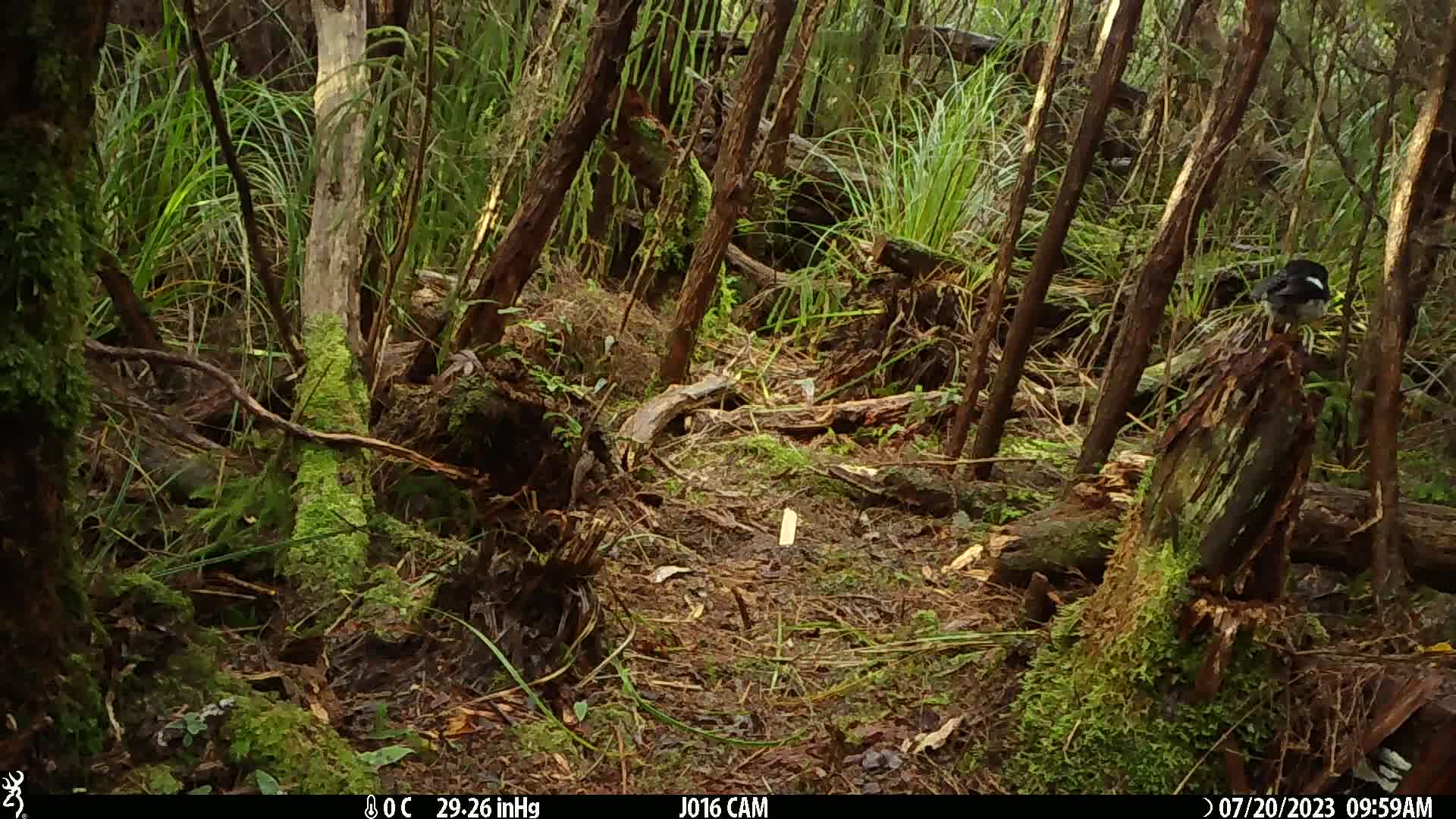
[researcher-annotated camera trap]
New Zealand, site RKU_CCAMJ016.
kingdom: Animalia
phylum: Chordata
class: Aves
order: Passeriformes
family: Petroicidae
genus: Petroica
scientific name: Petroica macrocephala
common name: tomtit